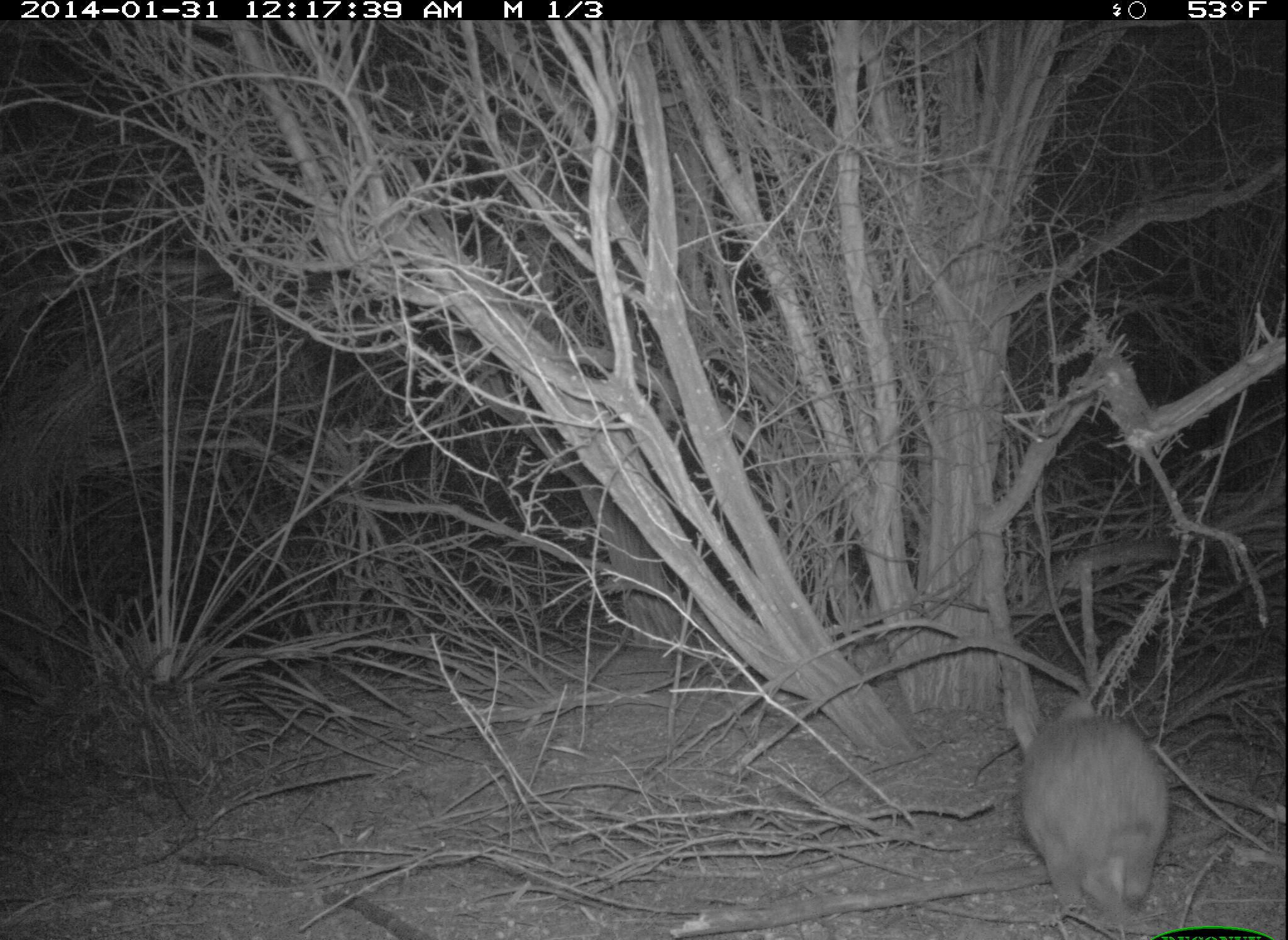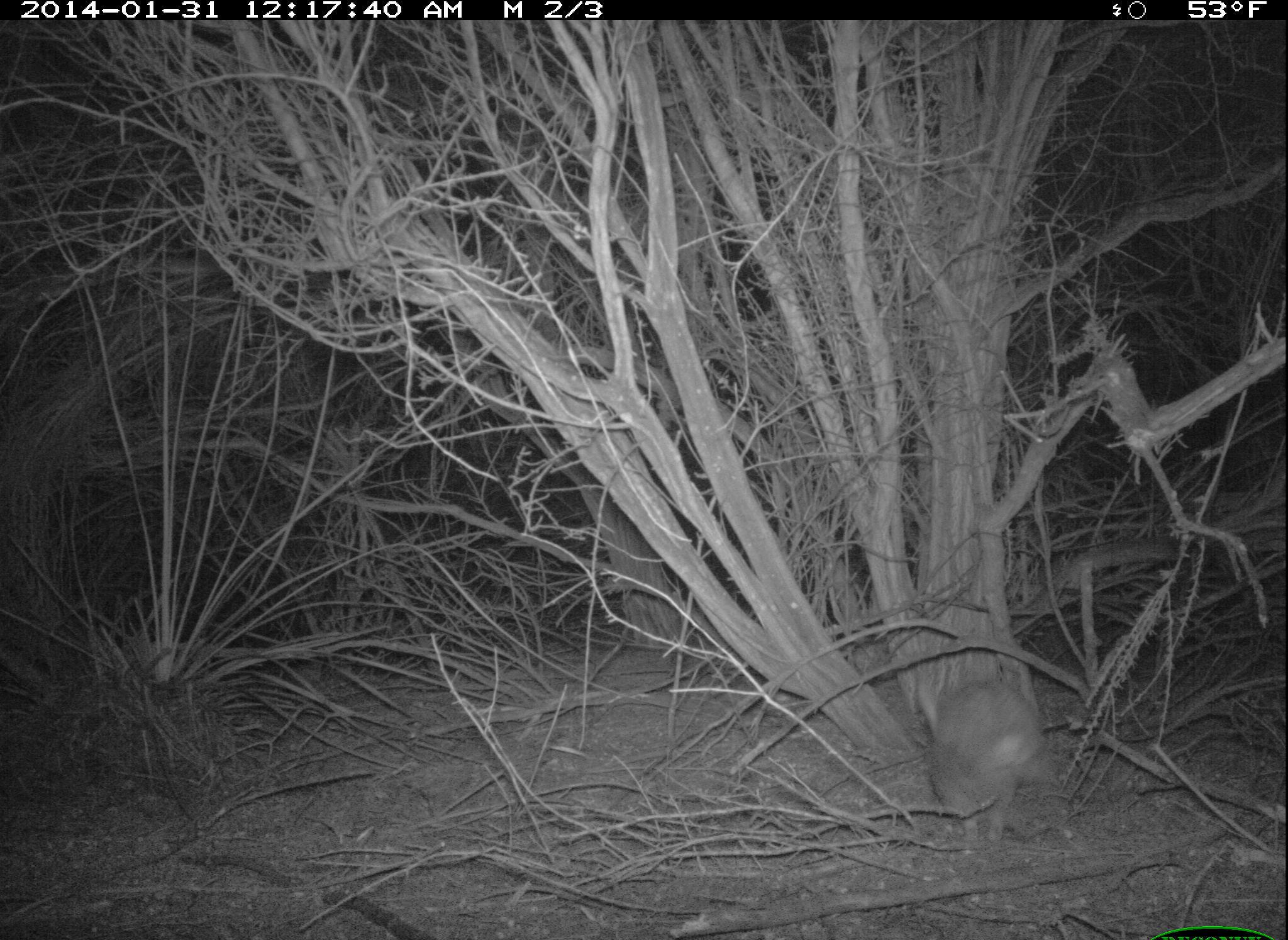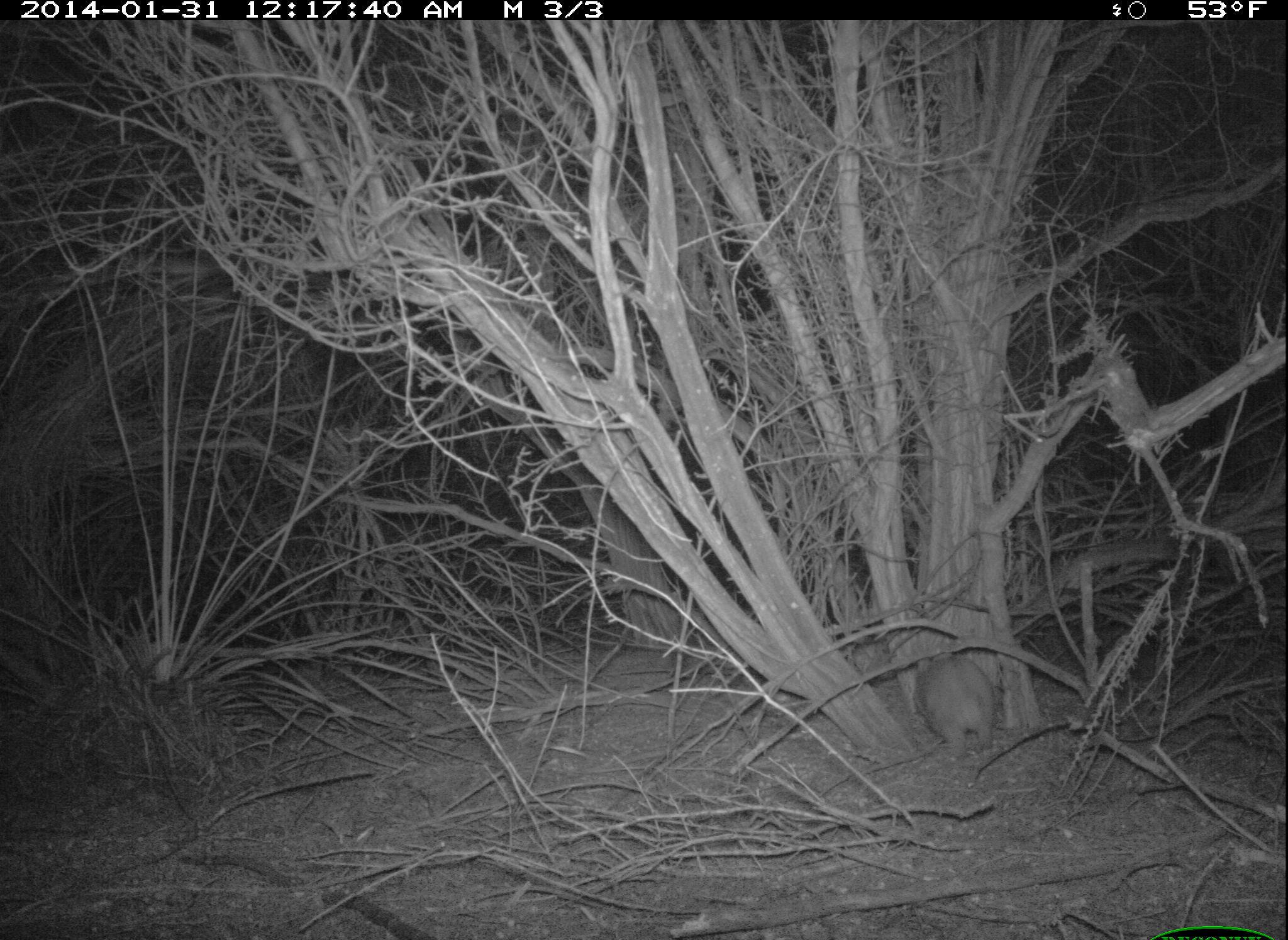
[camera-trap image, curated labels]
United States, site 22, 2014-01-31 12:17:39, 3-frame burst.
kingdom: Animalia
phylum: Chordata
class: Mammalia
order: Lagomorpha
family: Leporidae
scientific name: Leporidae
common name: rabbits and hares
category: rabbit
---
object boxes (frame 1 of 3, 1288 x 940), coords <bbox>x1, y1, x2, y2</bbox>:
rabbit: <bbox>1011, 699, 1168, 919</bbox>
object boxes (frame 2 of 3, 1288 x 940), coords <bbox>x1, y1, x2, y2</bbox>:
rabbit: <bbox>929, 679, 1048, 844</bbox>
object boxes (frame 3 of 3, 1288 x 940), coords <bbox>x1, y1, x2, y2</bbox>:
rabbit: <bbox>914, 655, 997, 752</bbox>